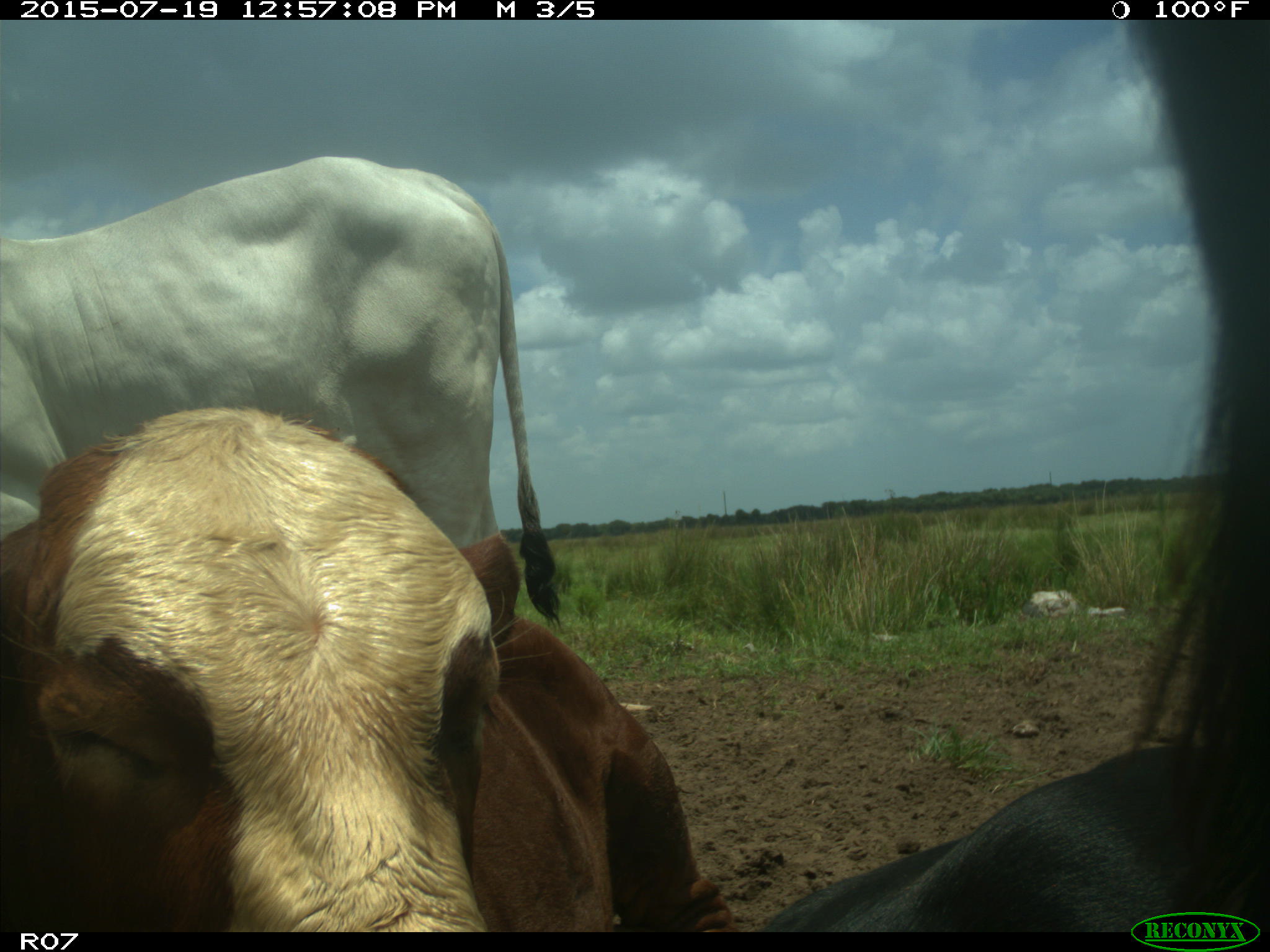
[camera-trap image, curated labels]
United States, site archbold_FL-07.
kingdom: Animalia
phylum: Chordata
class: Mammalia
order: Artiodactyla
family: Bovidae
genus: Bos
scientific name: Bos taurus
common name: domestic cow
Bos taurus (domestic cow).